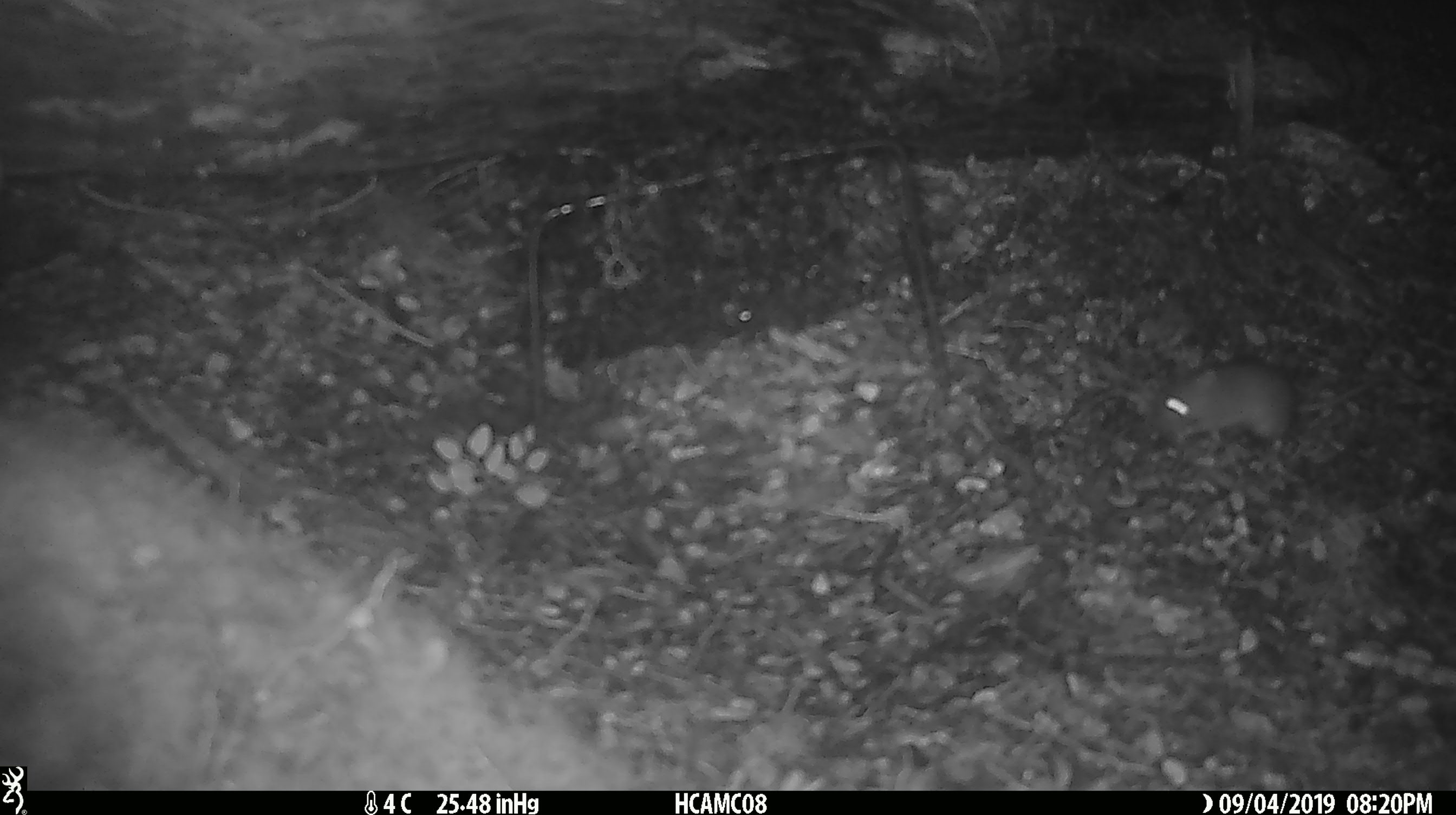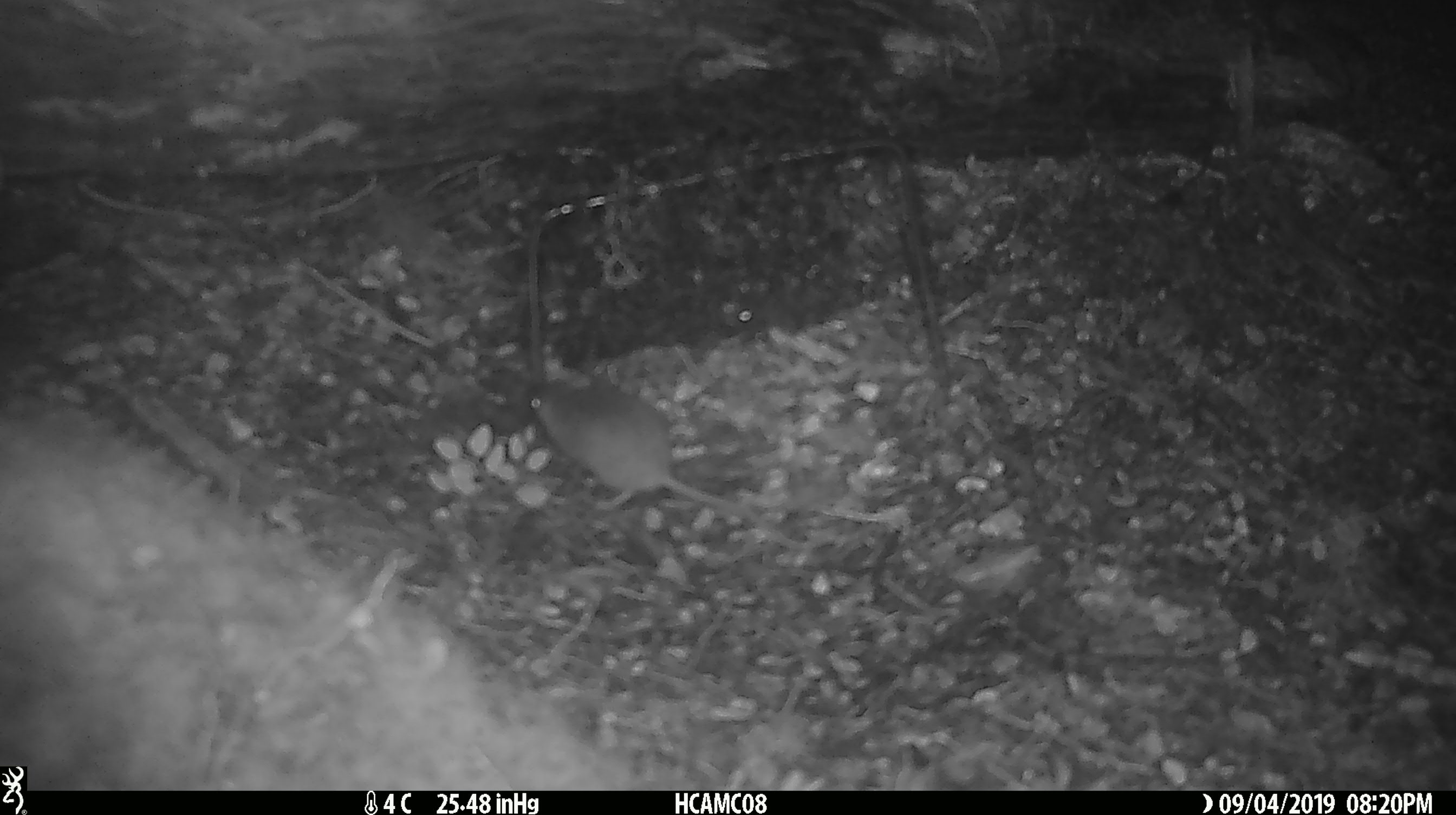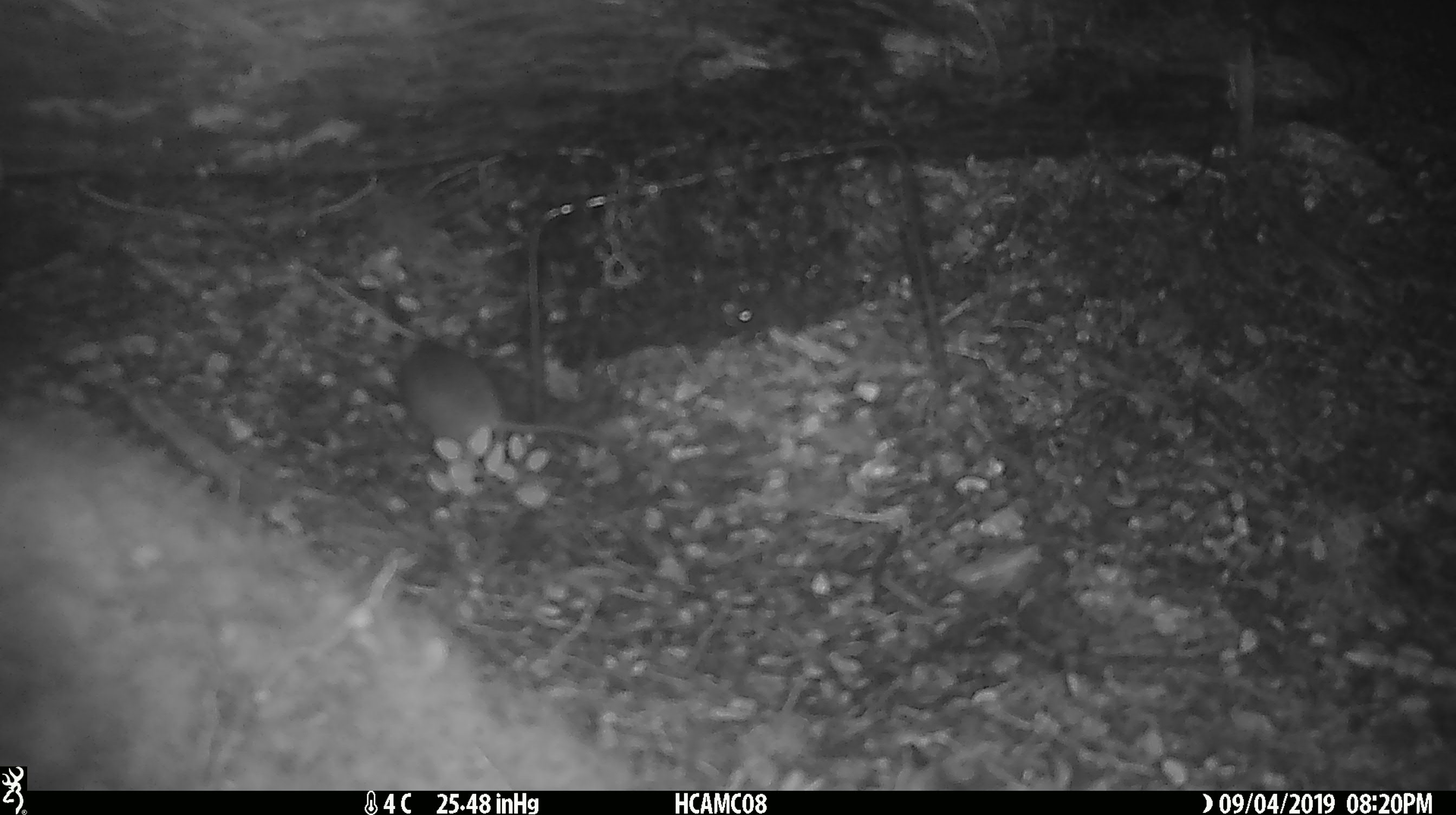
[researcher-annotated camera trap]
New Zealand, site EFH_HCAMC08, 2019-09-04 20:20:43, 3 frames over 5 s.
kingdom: Animalia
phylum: Chordata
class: Mammalia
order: Rodentia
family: Muridae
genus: Mus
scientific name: Mus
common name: mouse